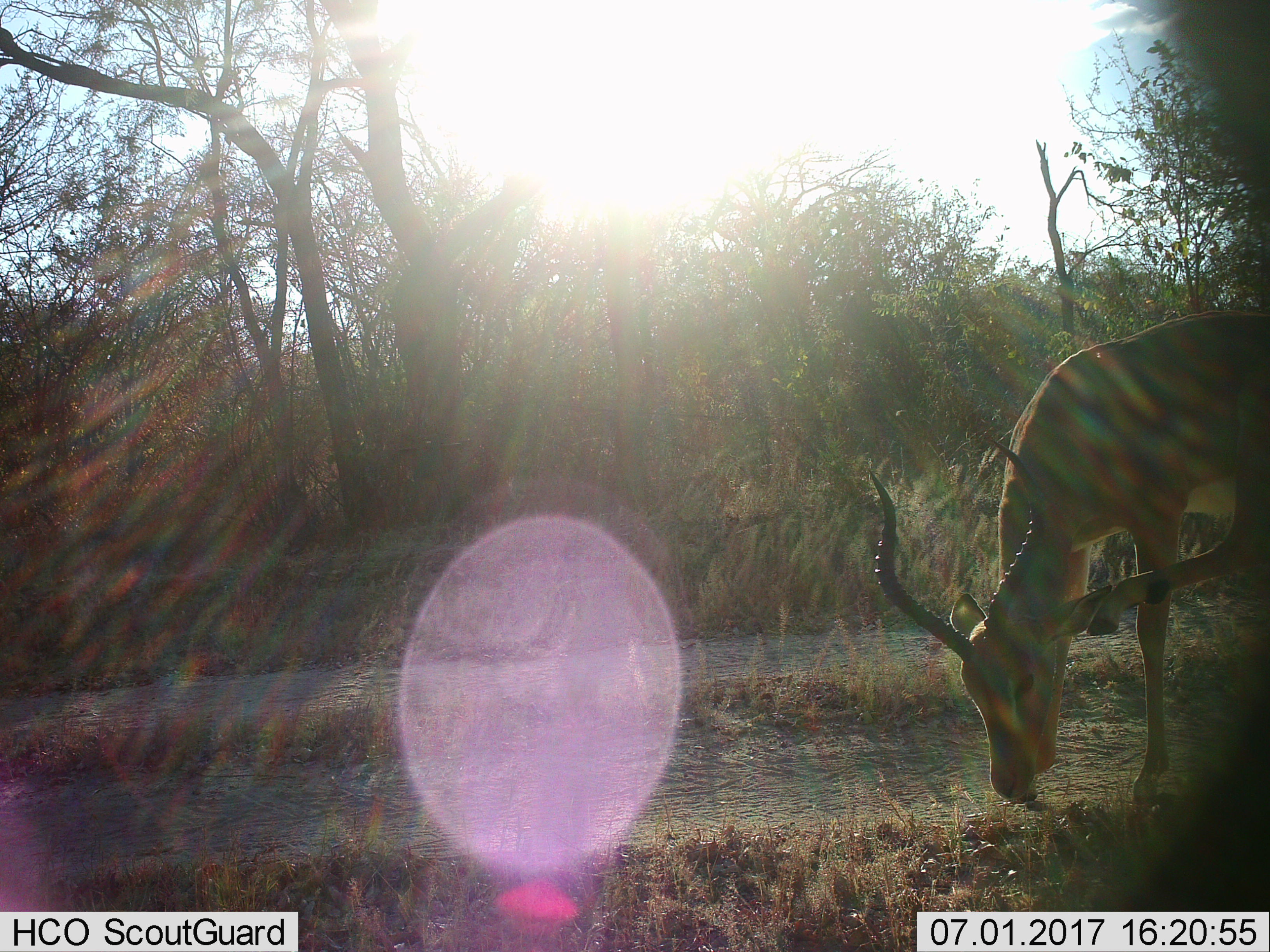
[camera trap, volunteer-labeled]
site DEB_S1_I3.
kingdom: Animalia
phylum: Chordata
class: Mammalia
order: Artiodactyla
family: Bovidae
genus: Aepyceros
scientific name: Aepyceros melampus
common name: impala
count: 1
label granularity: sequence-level